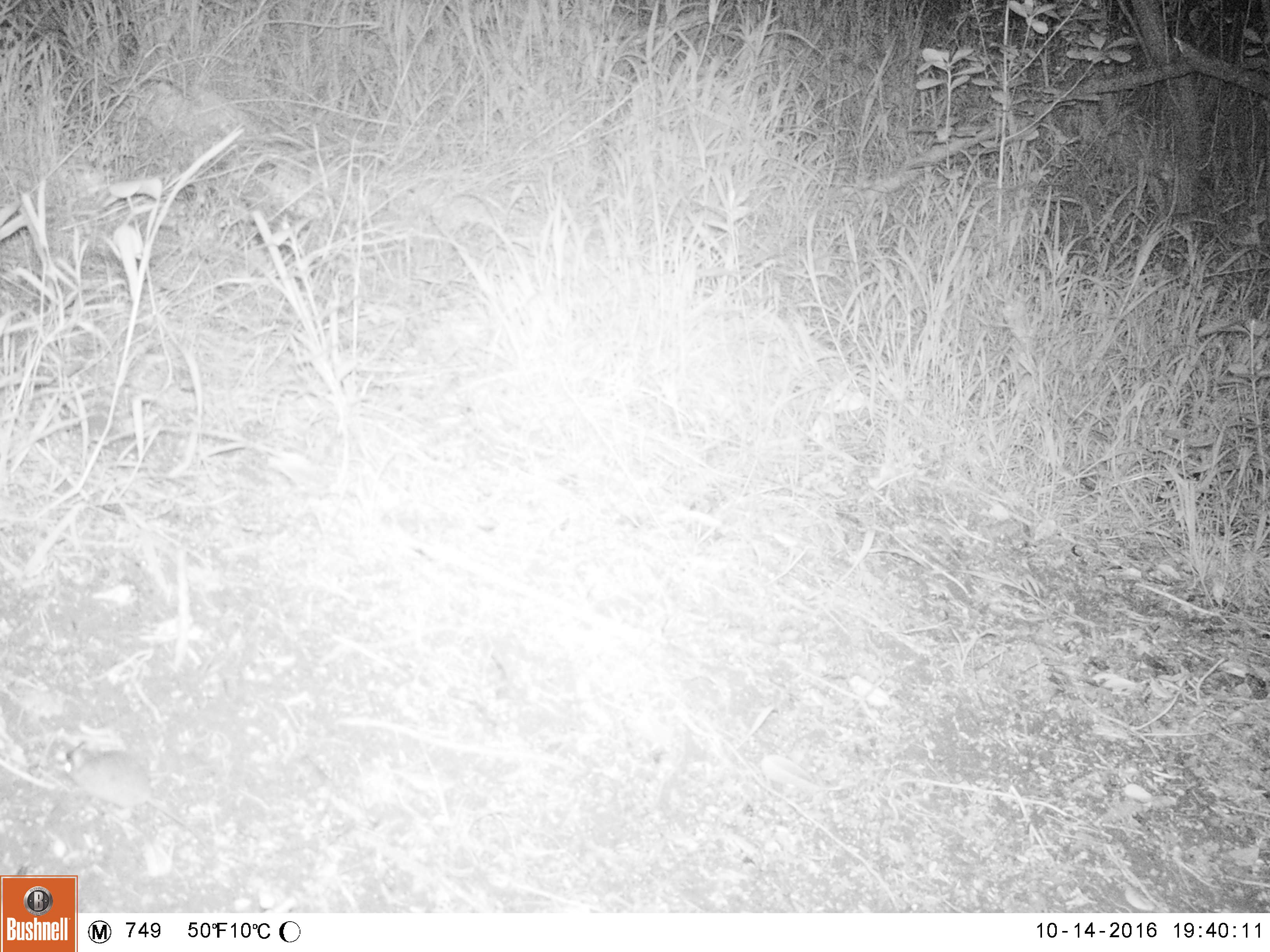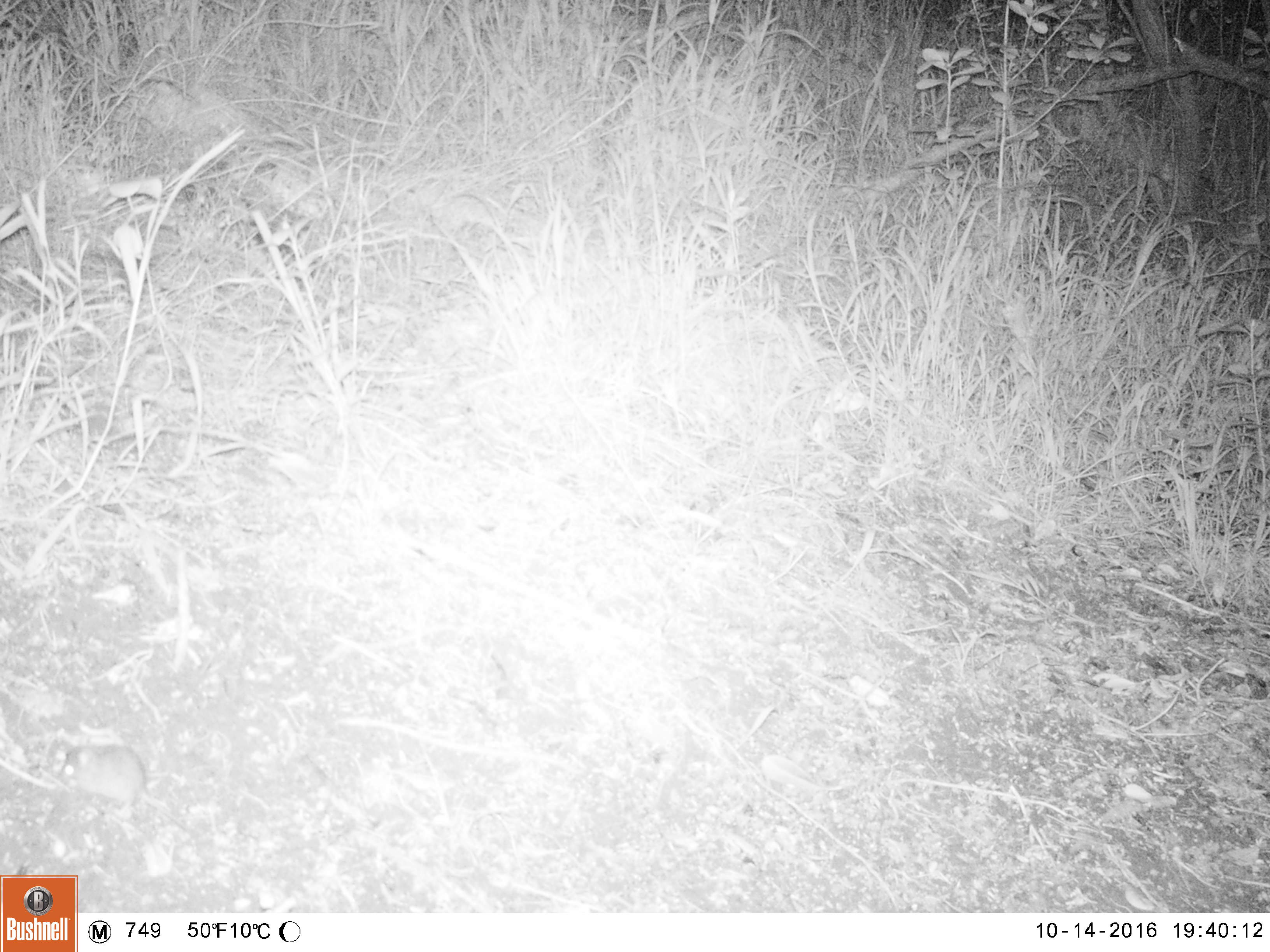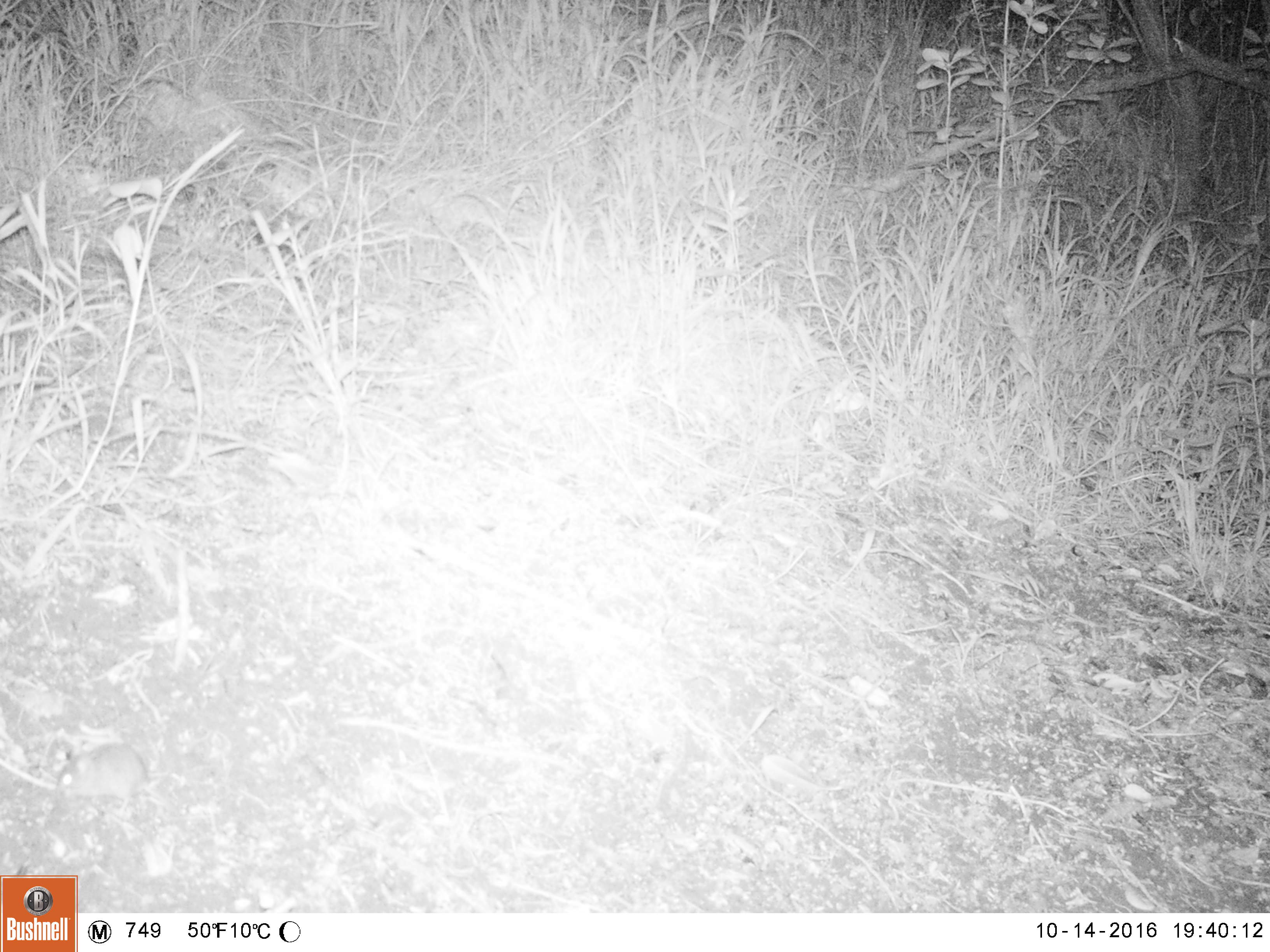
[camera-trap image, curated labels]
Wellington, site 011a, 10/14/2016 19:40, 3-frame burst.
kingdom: Animalia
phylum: Chordata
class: Mammalia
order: Rodentia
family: Muridae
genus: Mus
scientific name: Mus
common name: mouse